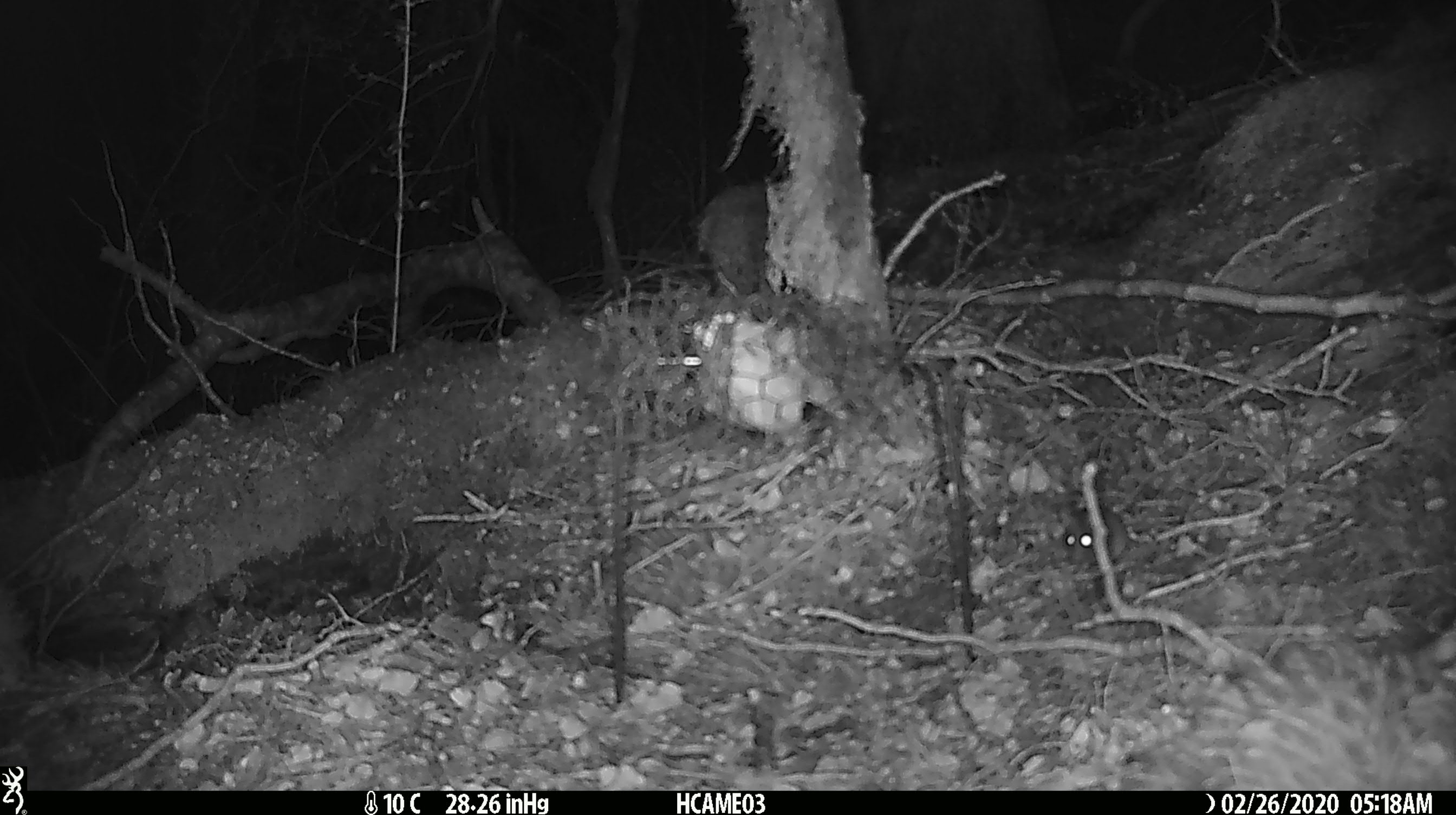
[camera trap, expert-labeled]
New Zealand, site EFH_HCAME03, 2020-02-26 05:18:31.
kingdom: Animalia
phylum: Chordata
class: Mammalia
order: Rodentia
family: Muridae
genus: Mus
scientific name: Mus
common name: mouse